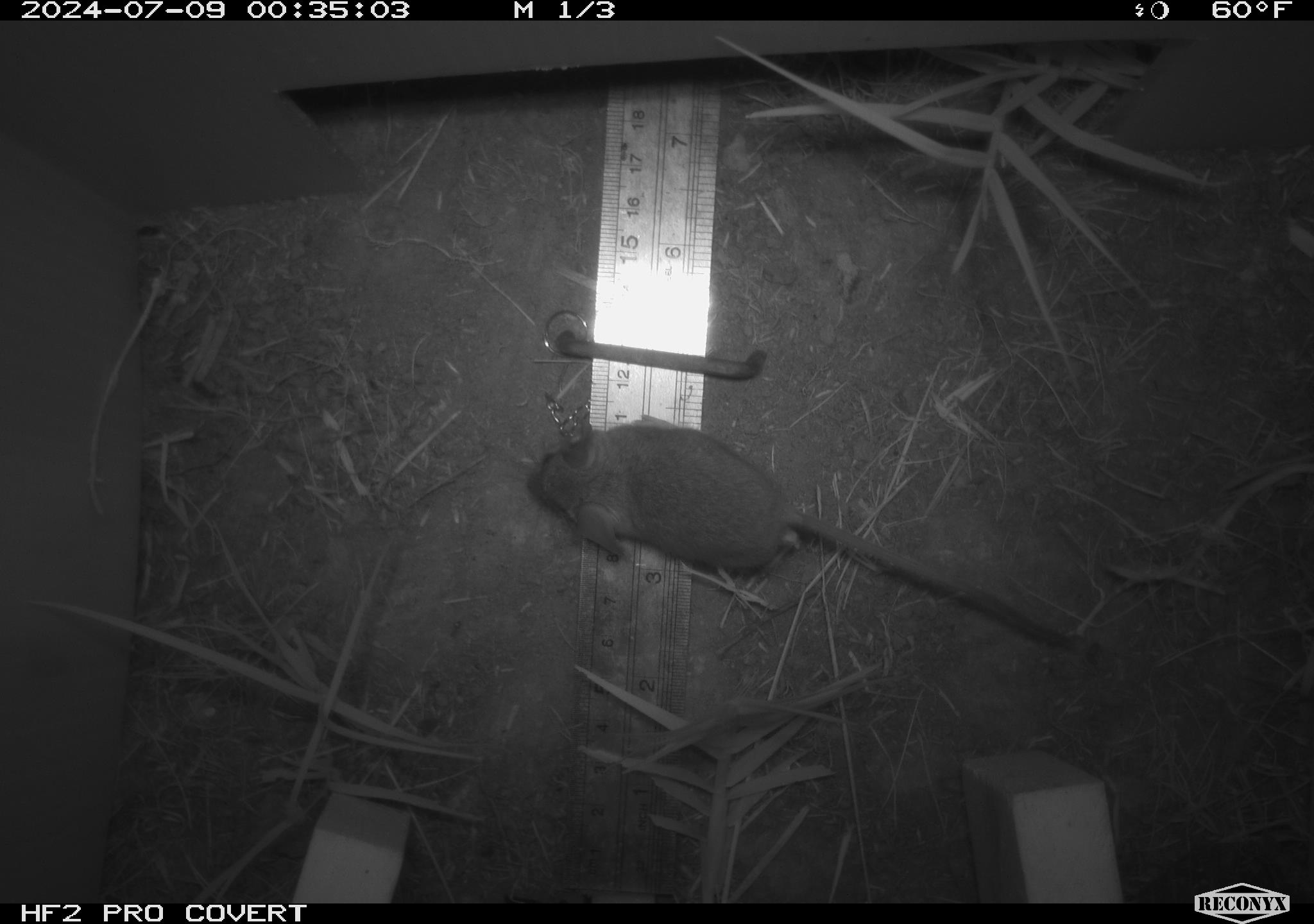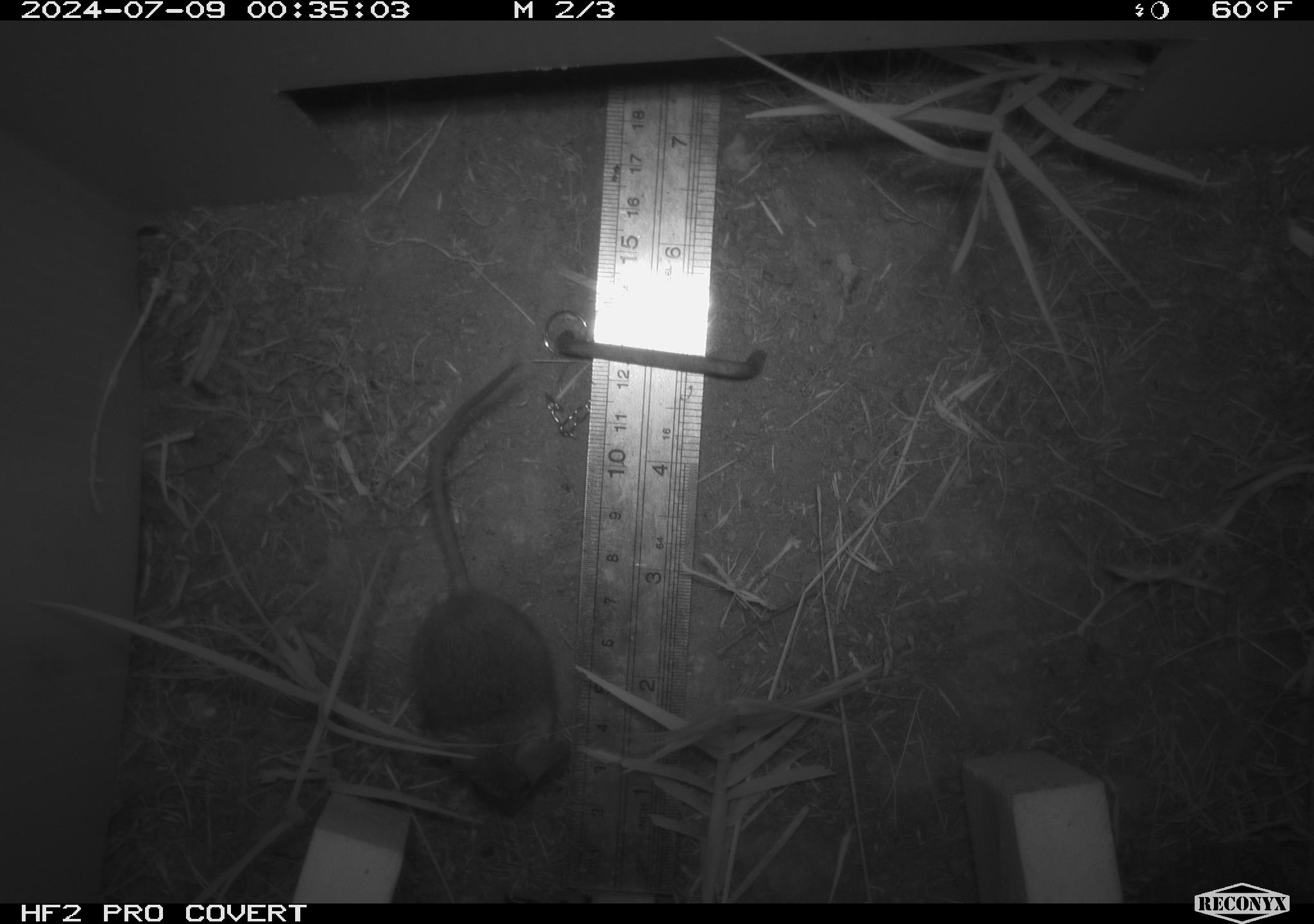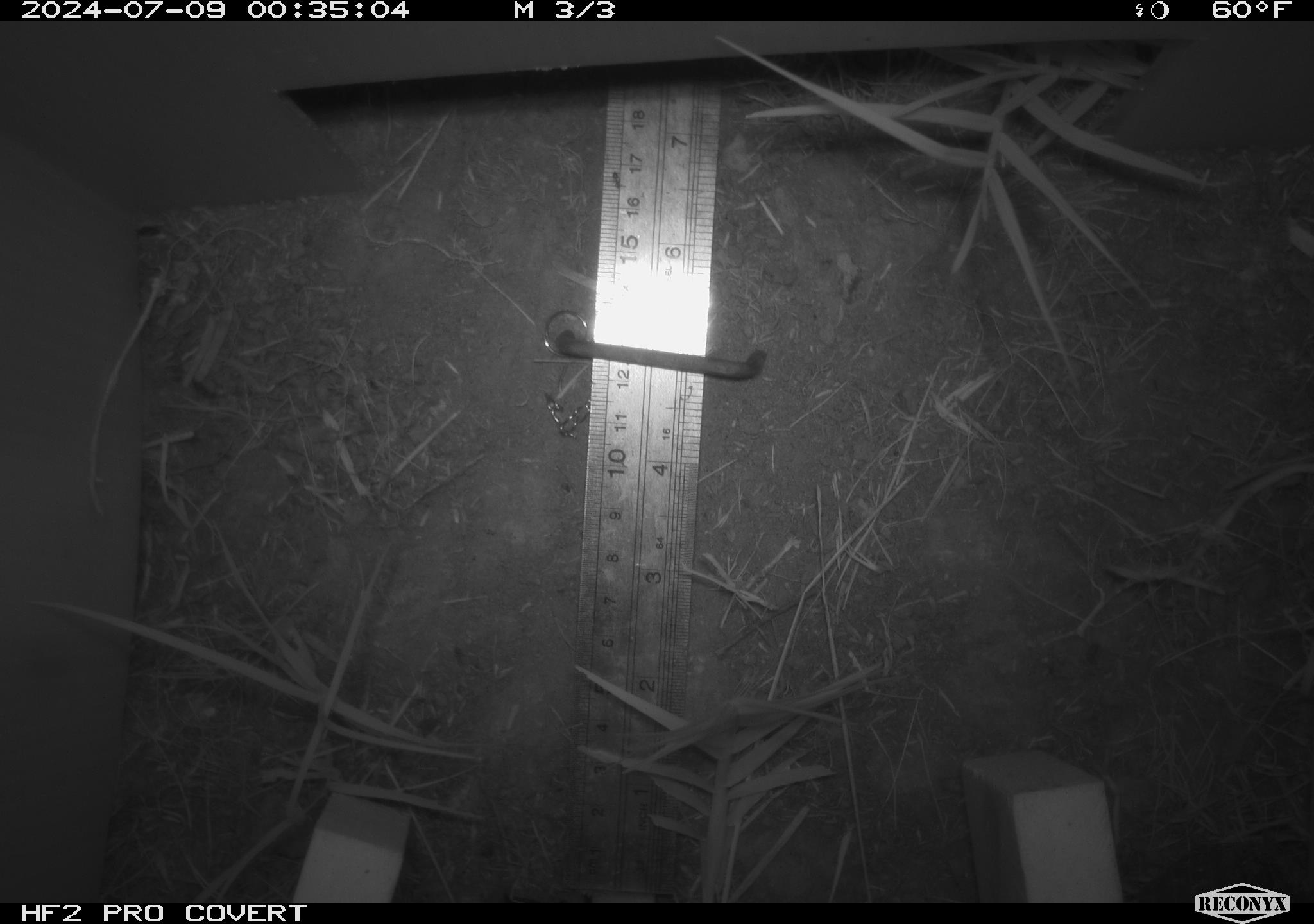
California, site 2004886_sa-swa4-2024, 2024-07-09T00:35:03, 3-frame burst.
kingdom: Animalia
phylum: Chordata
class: Mammalia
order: Rodentia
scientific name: Rodentia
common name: mouse species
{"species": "mouse species (Rodentia)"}